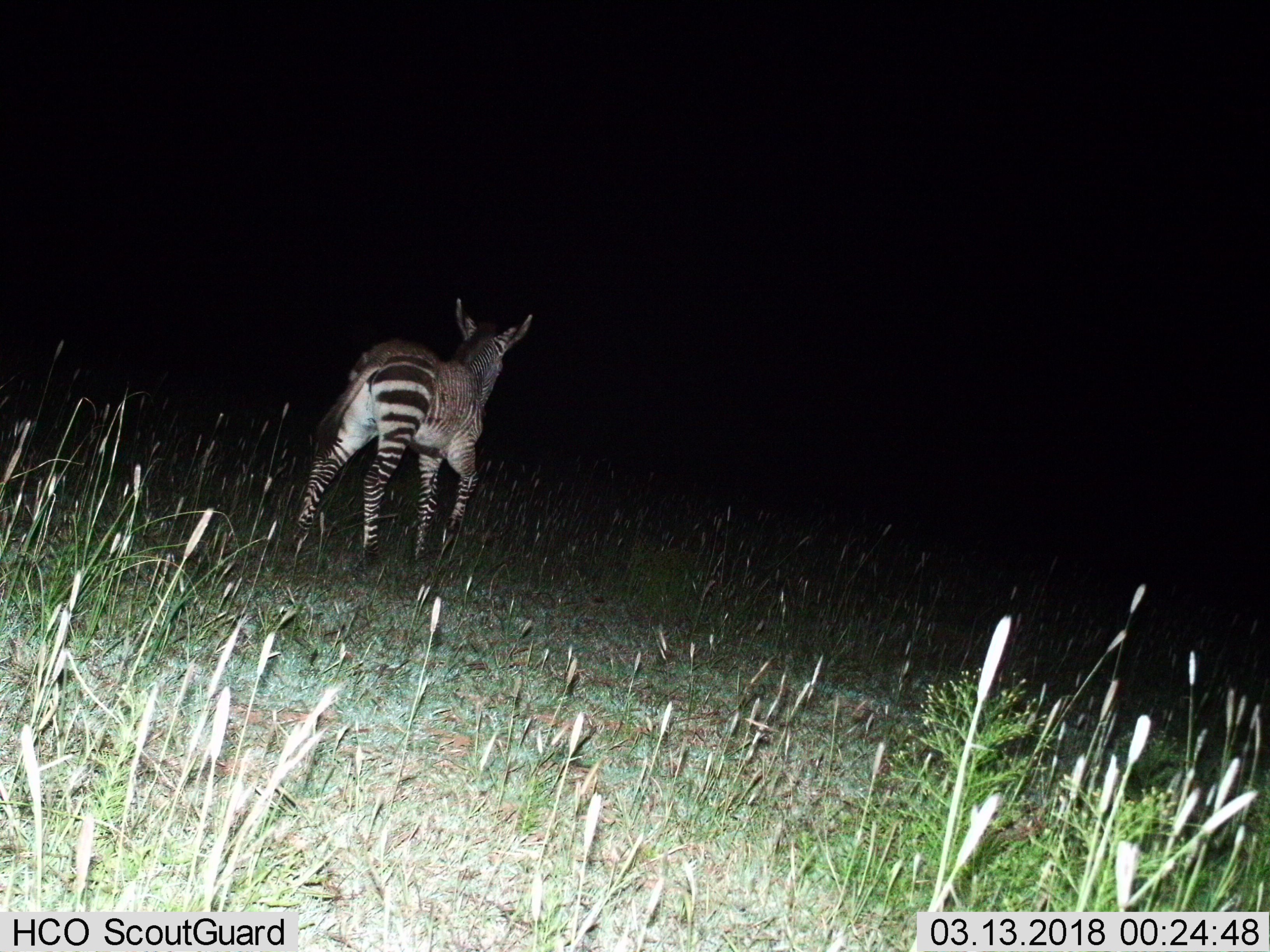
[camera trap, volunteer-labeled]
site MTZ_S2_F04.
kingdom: Animalia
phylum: Chordata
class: Mammalia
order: Perissodactyla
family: Equidae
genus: Equus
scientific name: Equus zebra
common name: mountain zebra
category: zebramountain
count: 1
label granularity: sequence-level